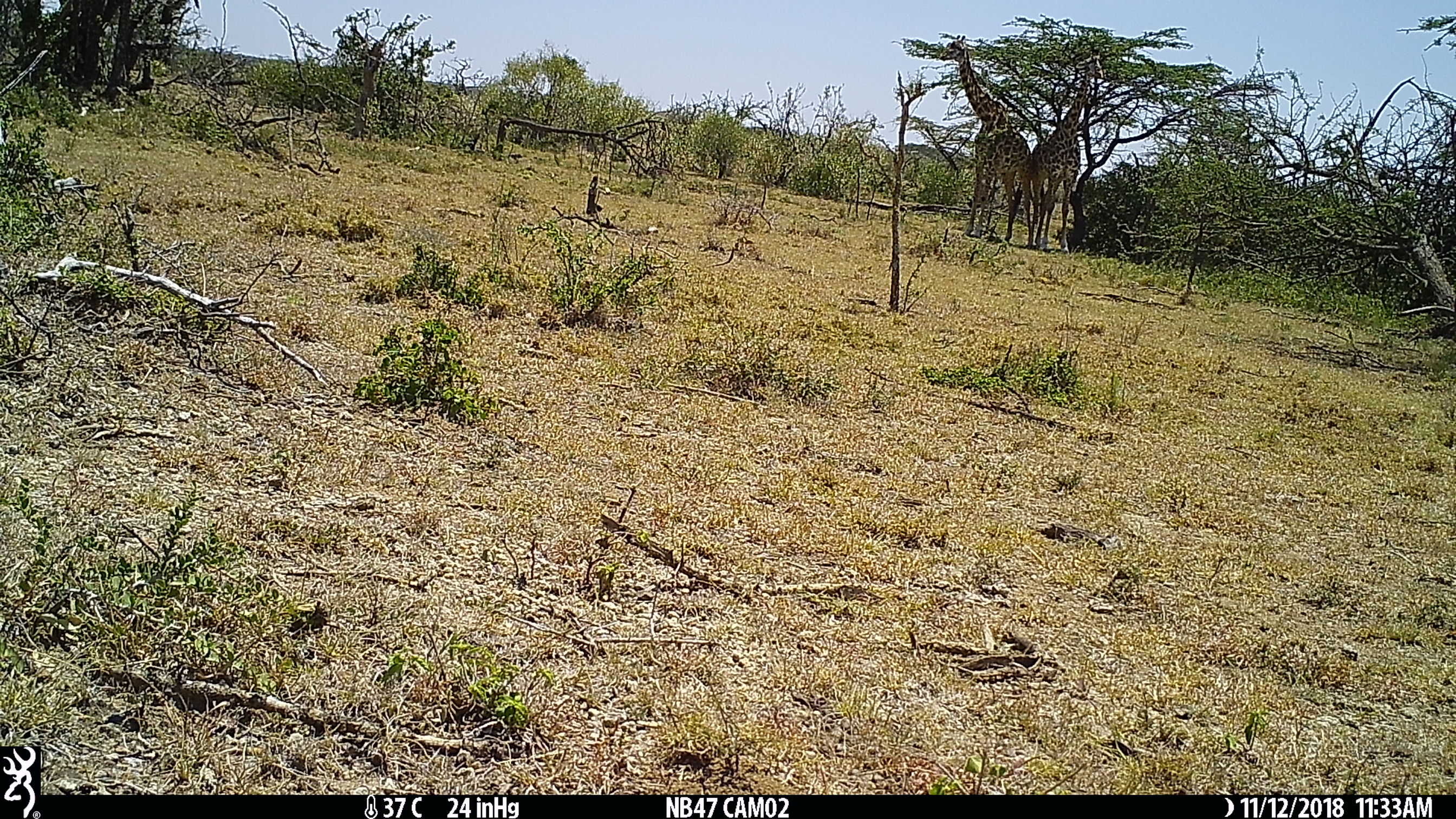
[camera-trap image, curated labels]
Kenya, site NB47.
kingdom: Animalia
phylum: Chordata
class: Mammalia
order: Artiodactyla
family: Giraffidae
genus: Giraffa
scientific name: Giraffa camelopardalis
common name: northern giraffe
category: giraffe